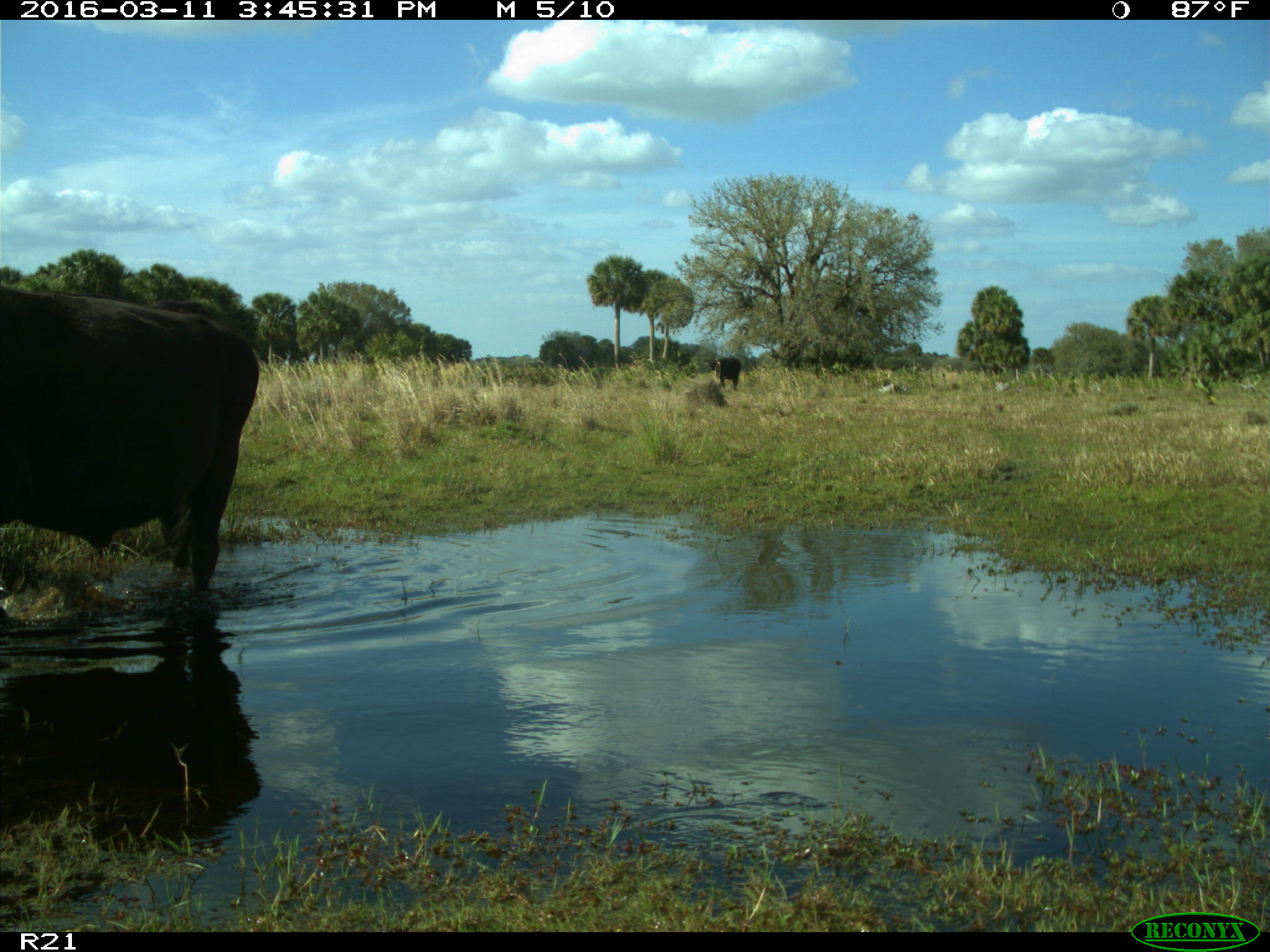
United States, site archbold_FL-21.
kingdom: Animalia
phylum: Chordata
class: Mammalia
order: Artiodactyla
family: Bovidae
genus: Bos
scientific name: Bos taurus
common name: domestic cow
Bos taurus (domestic cow).